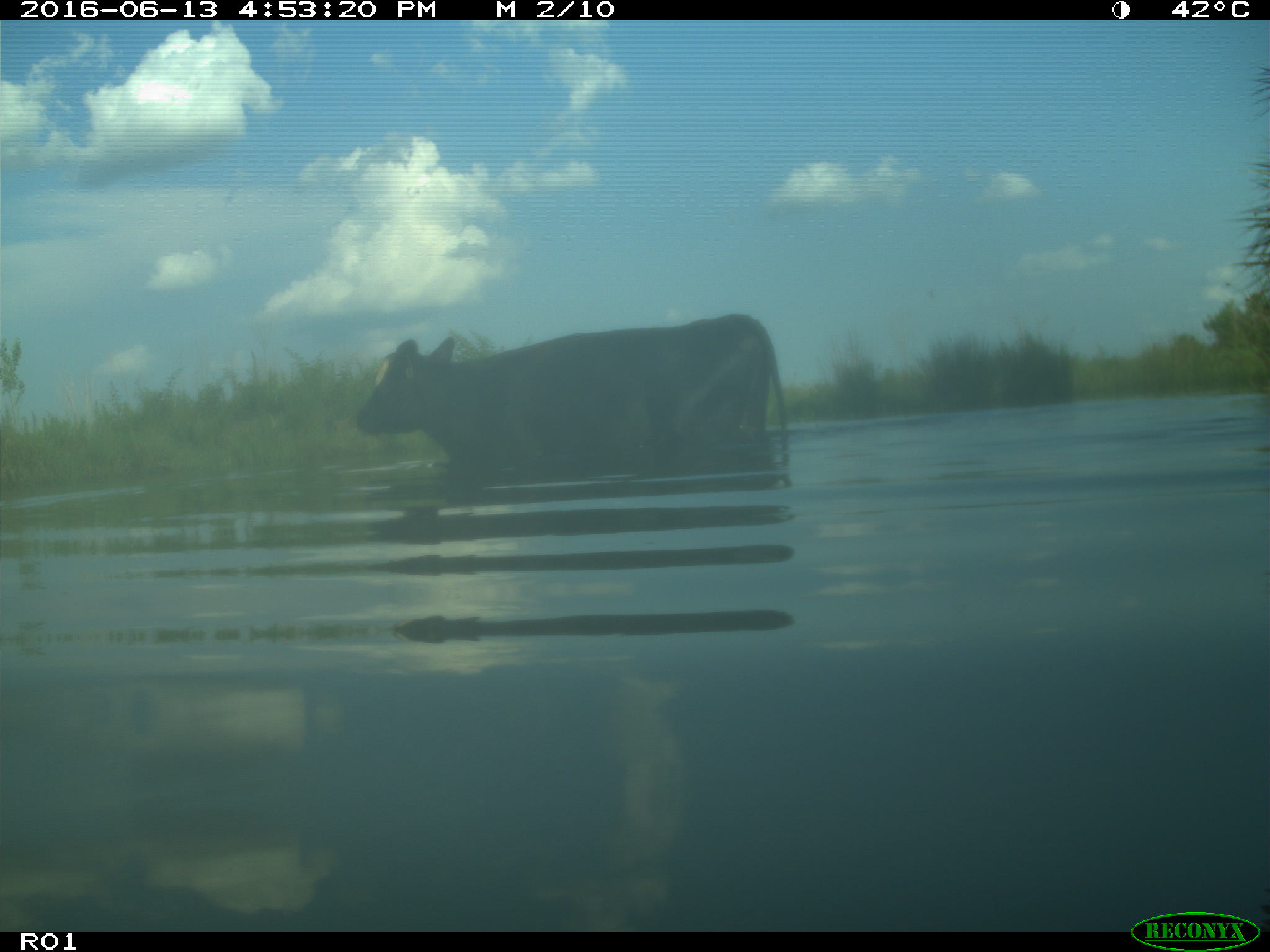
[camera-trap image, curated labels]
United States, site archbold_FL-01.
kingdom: Animalia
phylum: Chordata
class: Mammalia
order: Artiodactyla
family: Bovidae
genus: Bos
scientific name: Bos taurus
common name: domestic cow